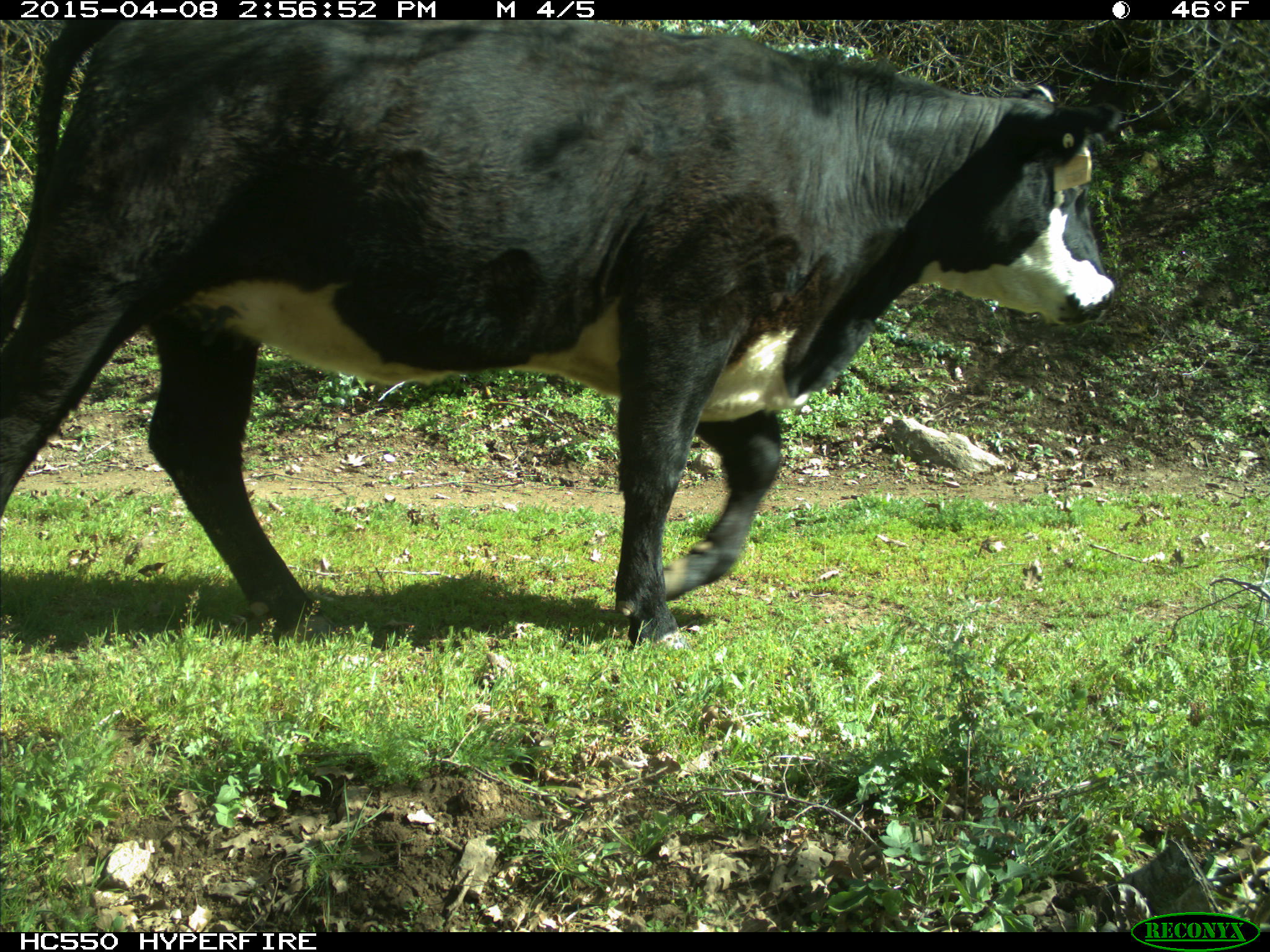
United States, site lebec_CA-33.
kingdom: Animalia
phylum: Chordata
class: Mammalia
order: Artiodactyla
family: Bovidae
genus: Bos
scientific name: Bos taurus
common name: domestic cow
Bos taurus (domestic cow).